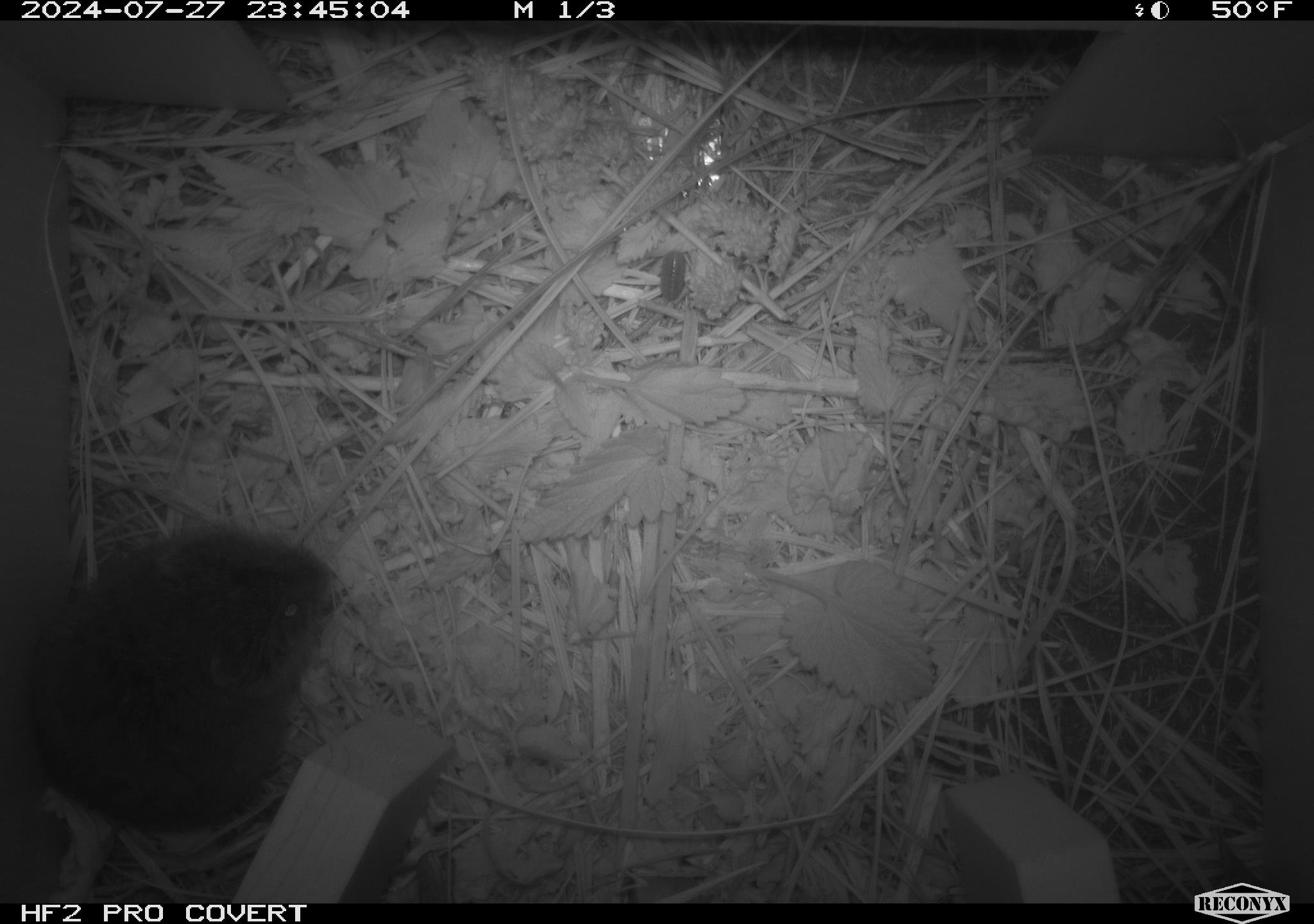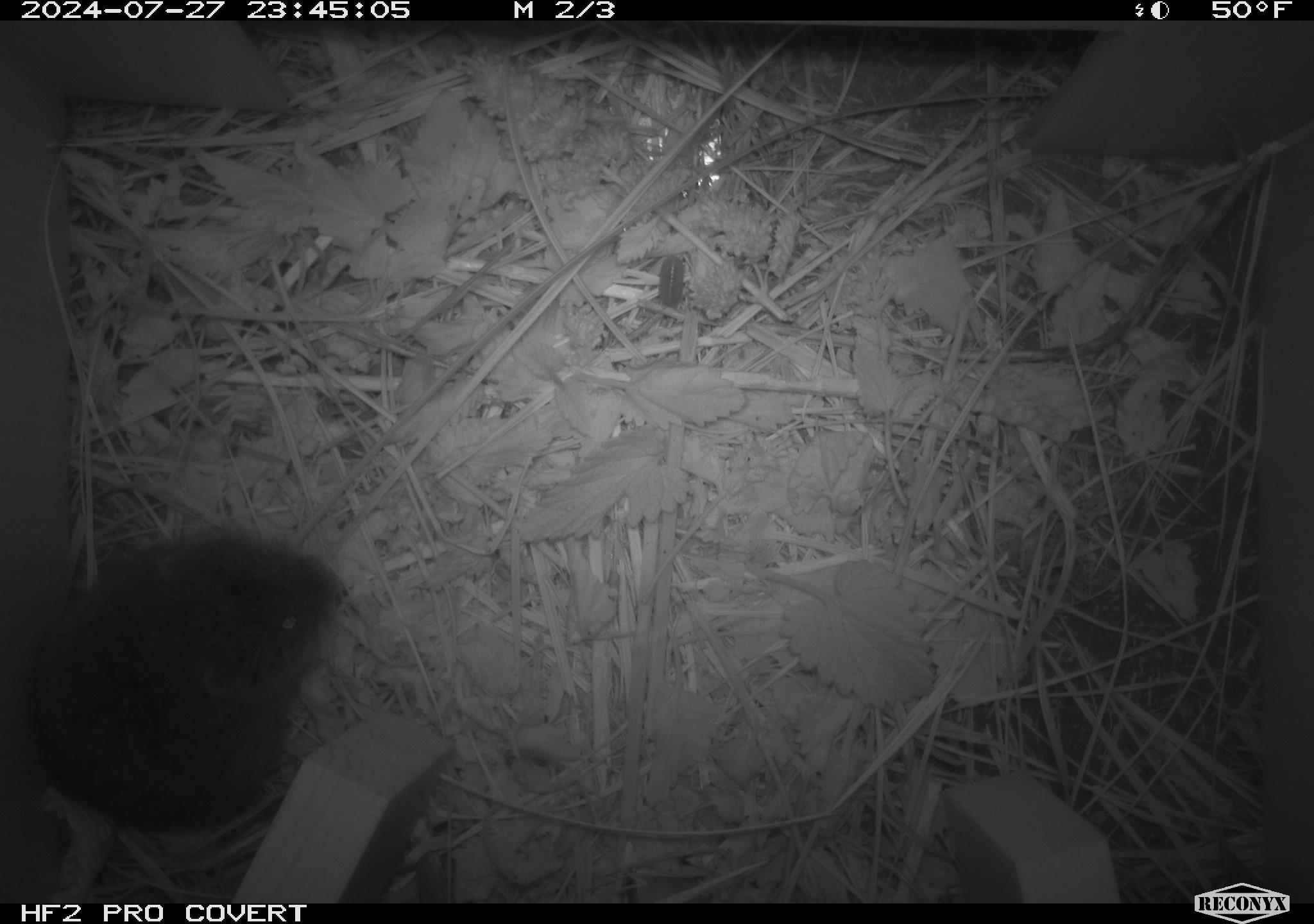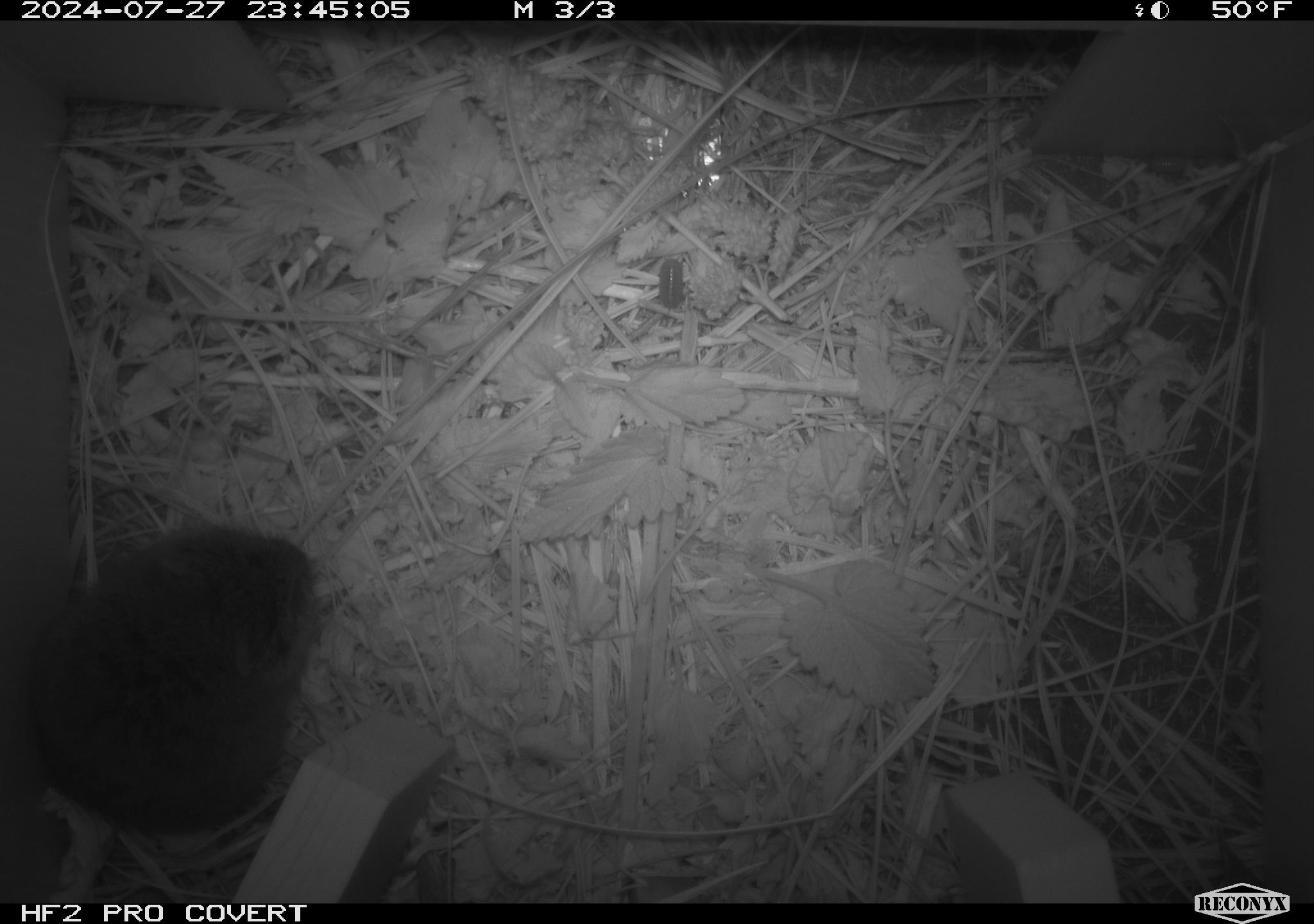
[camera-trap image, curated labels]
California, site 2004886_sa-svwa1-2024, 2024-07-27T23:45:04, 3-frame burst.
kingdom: Animalia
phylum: Chordata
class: Mammalia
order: Rodentia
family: Cricetidae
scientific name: Arvicolinae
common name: voles, lemmings, and muskrats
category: arvicolinae subfamily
Arvicolinae subfamily (voles, lemmings, and muskrats) (Arvicolinae).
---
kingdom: Animalia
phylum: Arthropoda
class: Malacostraca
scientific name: Malacostraca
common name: amphipods, crabs, isopods, krill, lobsters and shrimps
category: malacostracan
Malacostracan (amphipods, crabs, isopods, krill, lobsters and shrimps) (Malacostraca).